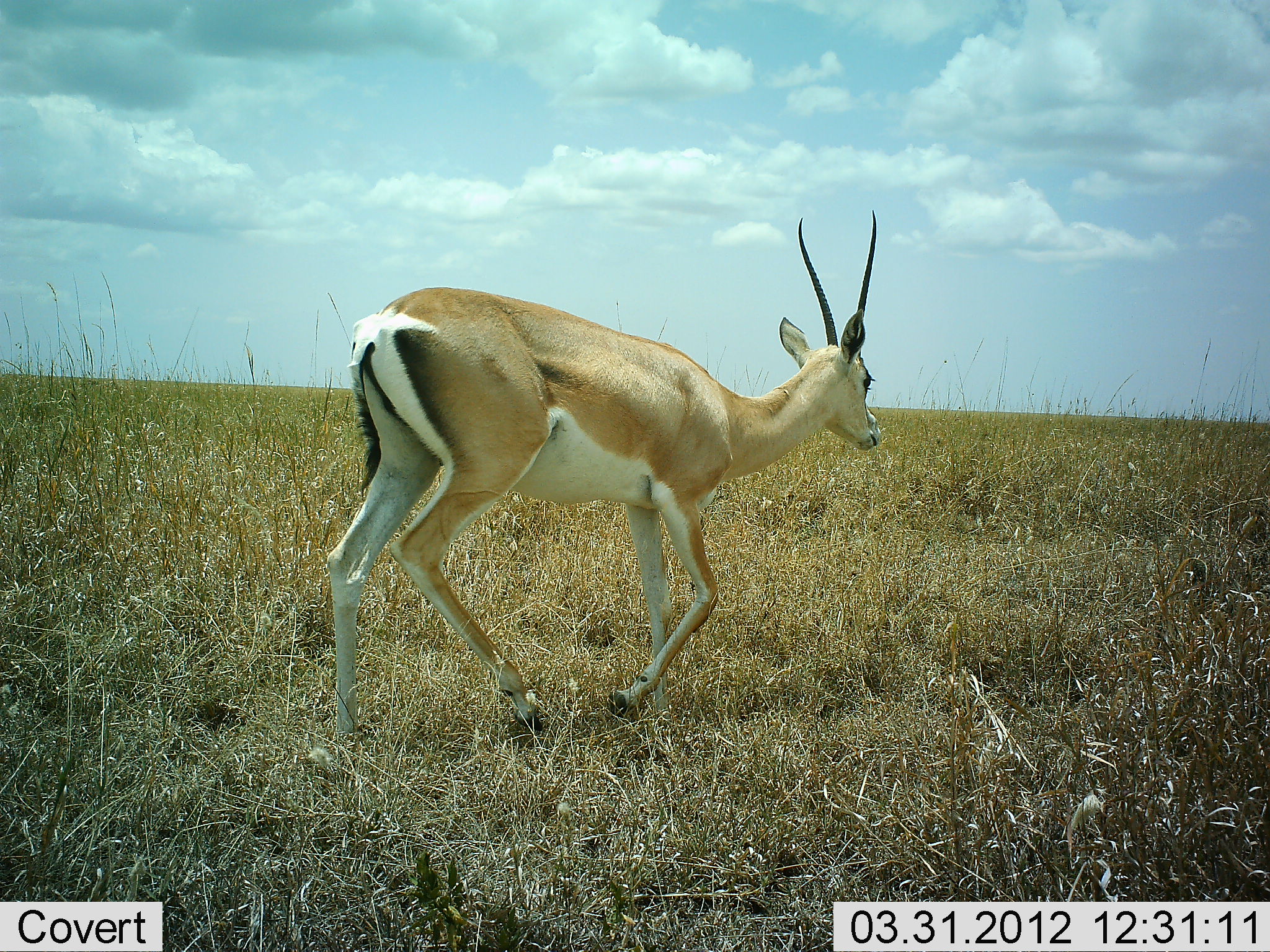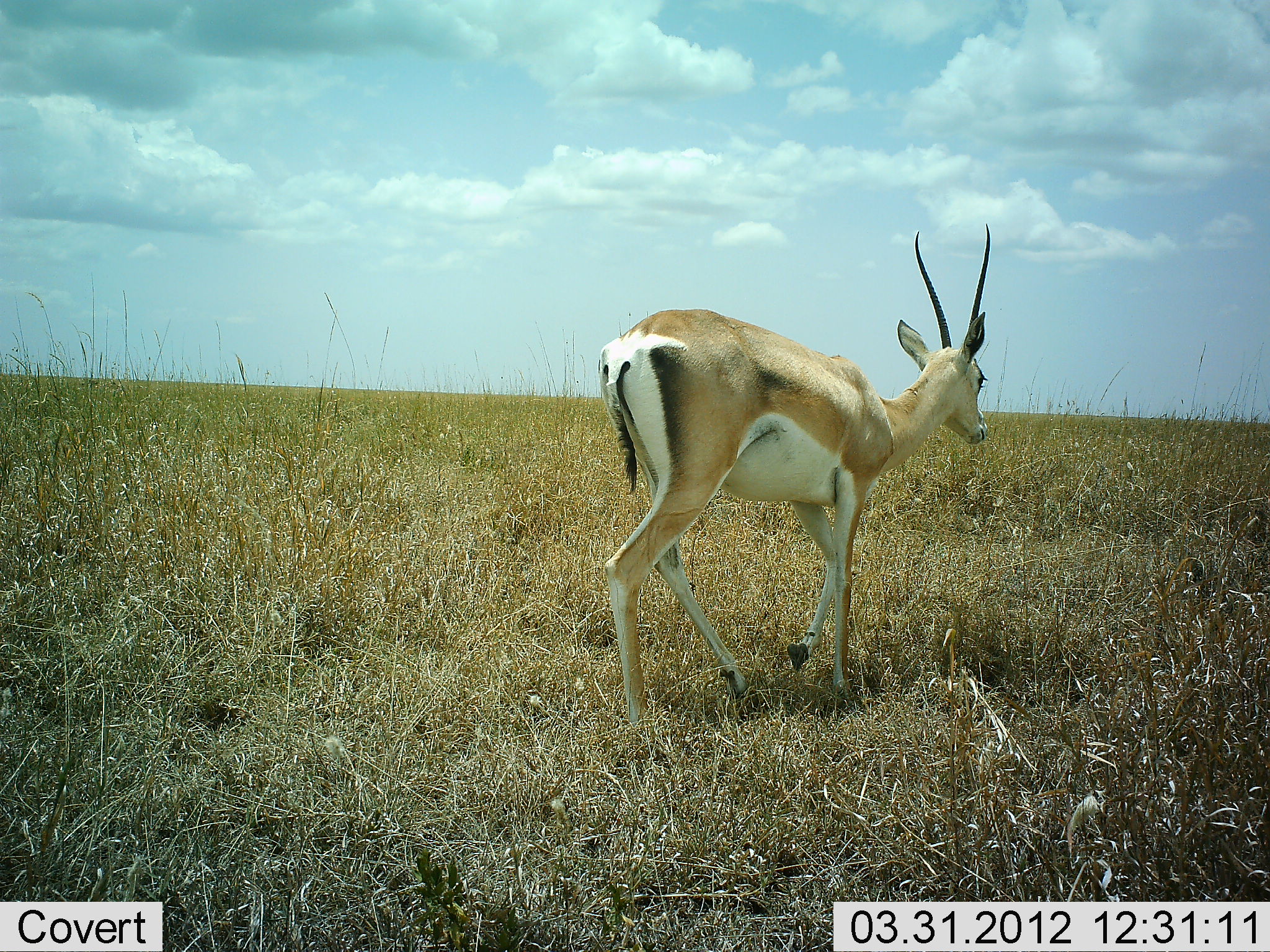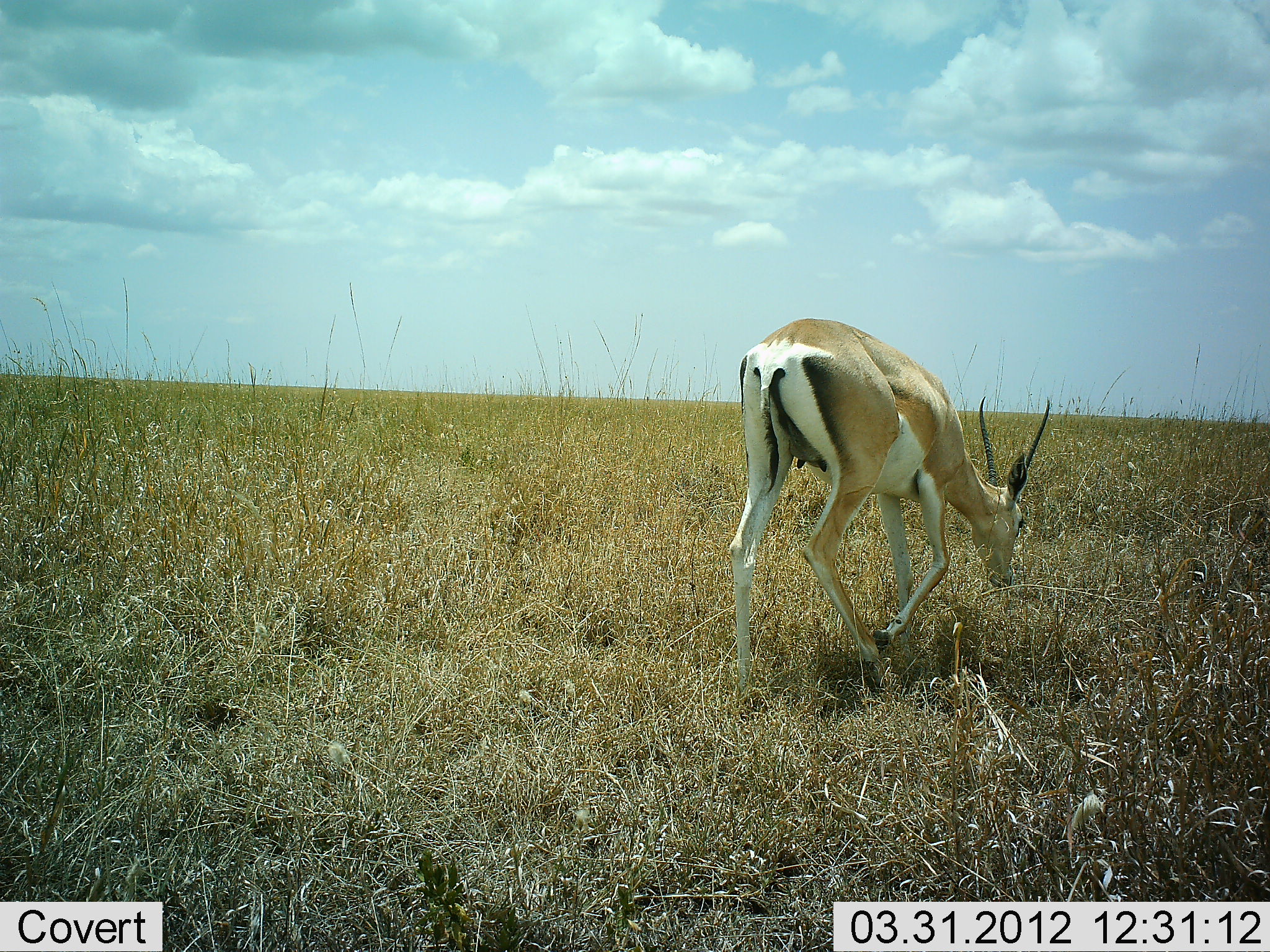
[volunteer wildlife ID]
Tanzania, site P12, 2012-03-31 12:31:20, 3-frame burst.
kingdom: Animalia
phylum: Chordata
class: Mammalia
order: Artiodactyla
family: Bovidae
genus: Nanger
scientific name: Nanger granti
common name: grant's gazelle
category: gazellegrants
Gazellegrants (grant's gazelle) (Nanger granti), count 1. Behavior (volunteer vote fractions): standing 9%, resting 0%, moving 96%, interacting 0%. Young present (vote fraction): 0%. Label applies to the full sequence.